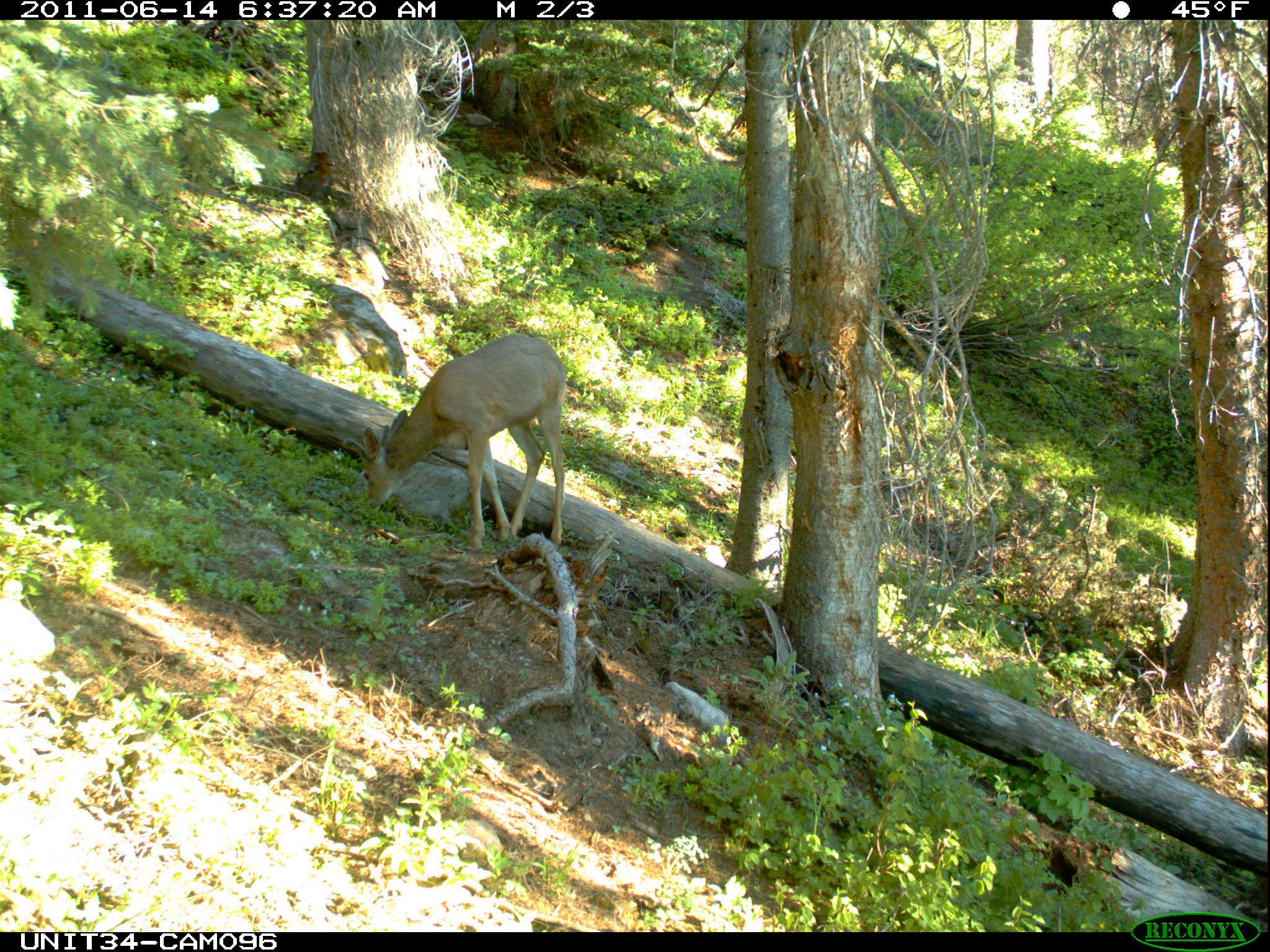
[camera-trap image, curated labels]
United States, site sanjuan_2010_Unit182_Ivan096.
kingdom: Animalia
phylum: Chordata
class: Mammalia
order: Artiodactyla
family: Cervidae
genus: Odocoileus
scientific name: Odocoileus hemionus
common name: mule deer